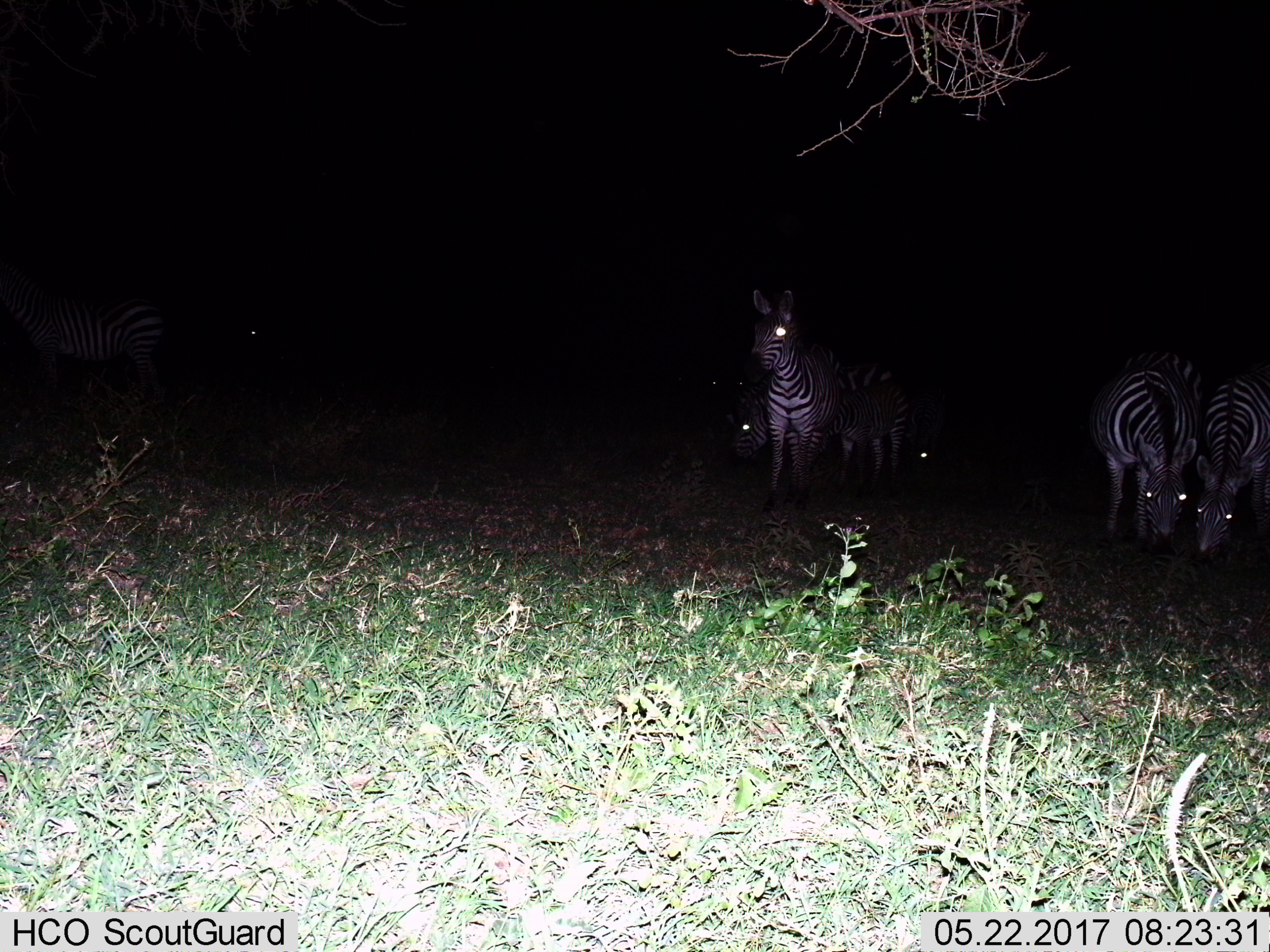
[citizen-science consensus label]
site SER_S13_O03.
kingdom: Animalia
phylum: Chordata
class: Mammalia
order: Perissodactyla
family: Equidae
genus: Equus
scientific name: Equus quagga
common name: plains zebra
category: zebraplains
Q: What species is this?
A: Zebraplains (plains zebra) (Equus quagga).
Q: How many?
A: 7.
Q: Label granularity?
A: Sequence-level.